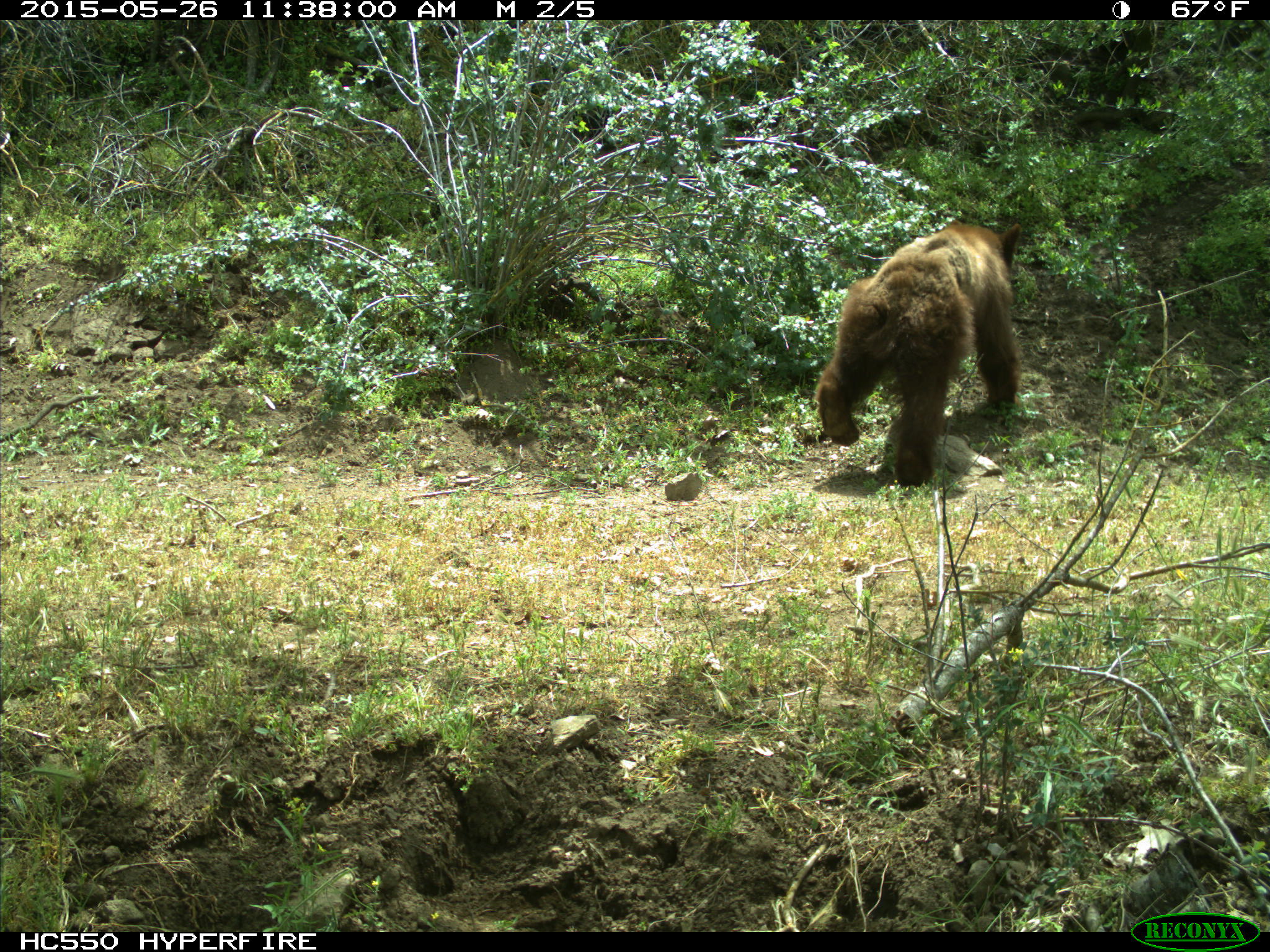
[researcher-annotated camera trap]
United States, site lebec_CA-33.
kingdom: Animalia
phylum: Chordata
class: Mammalia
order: Carnivora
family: Ursidae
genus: Ursus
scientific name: Ursus americanus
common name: american black bear